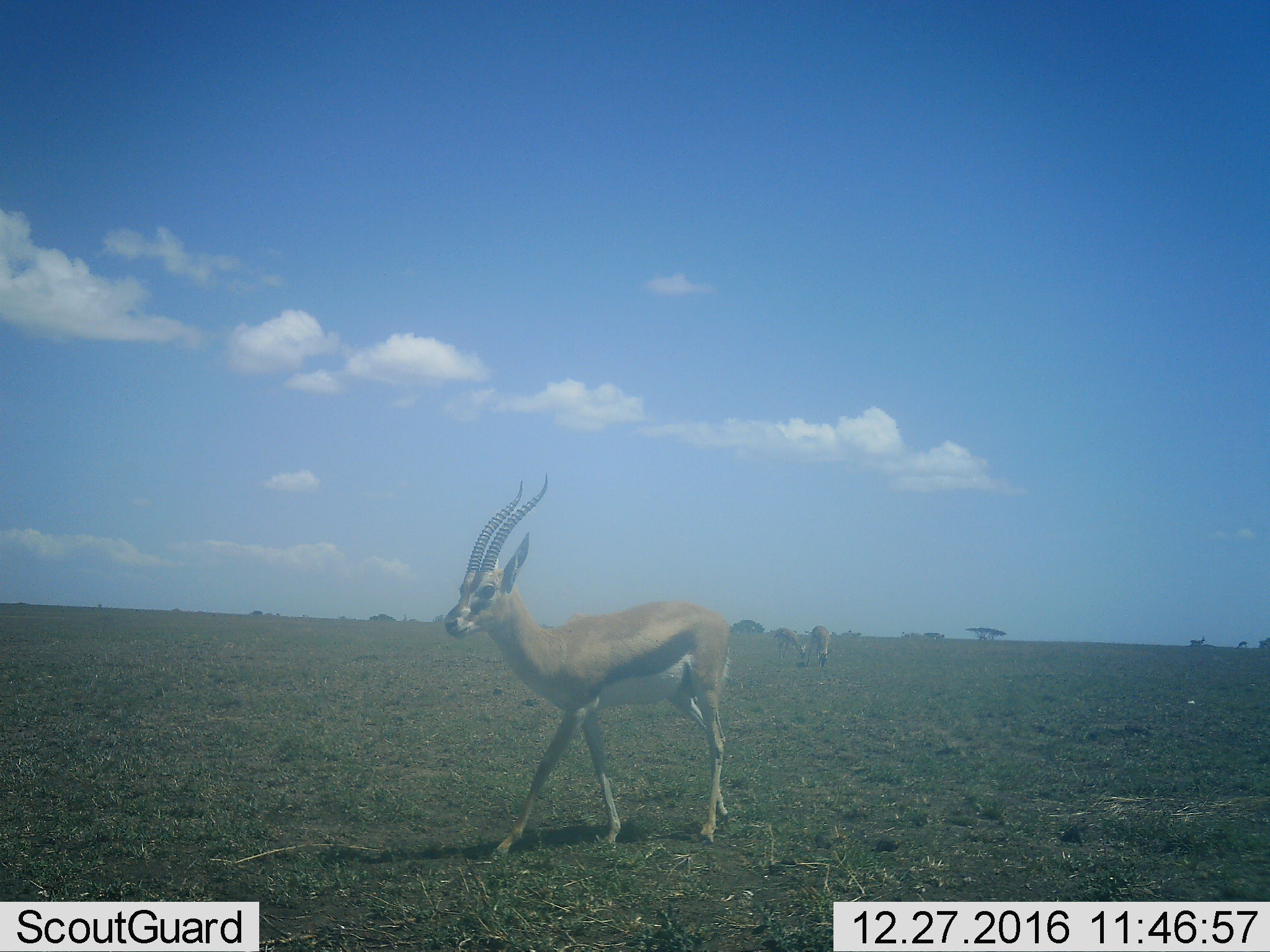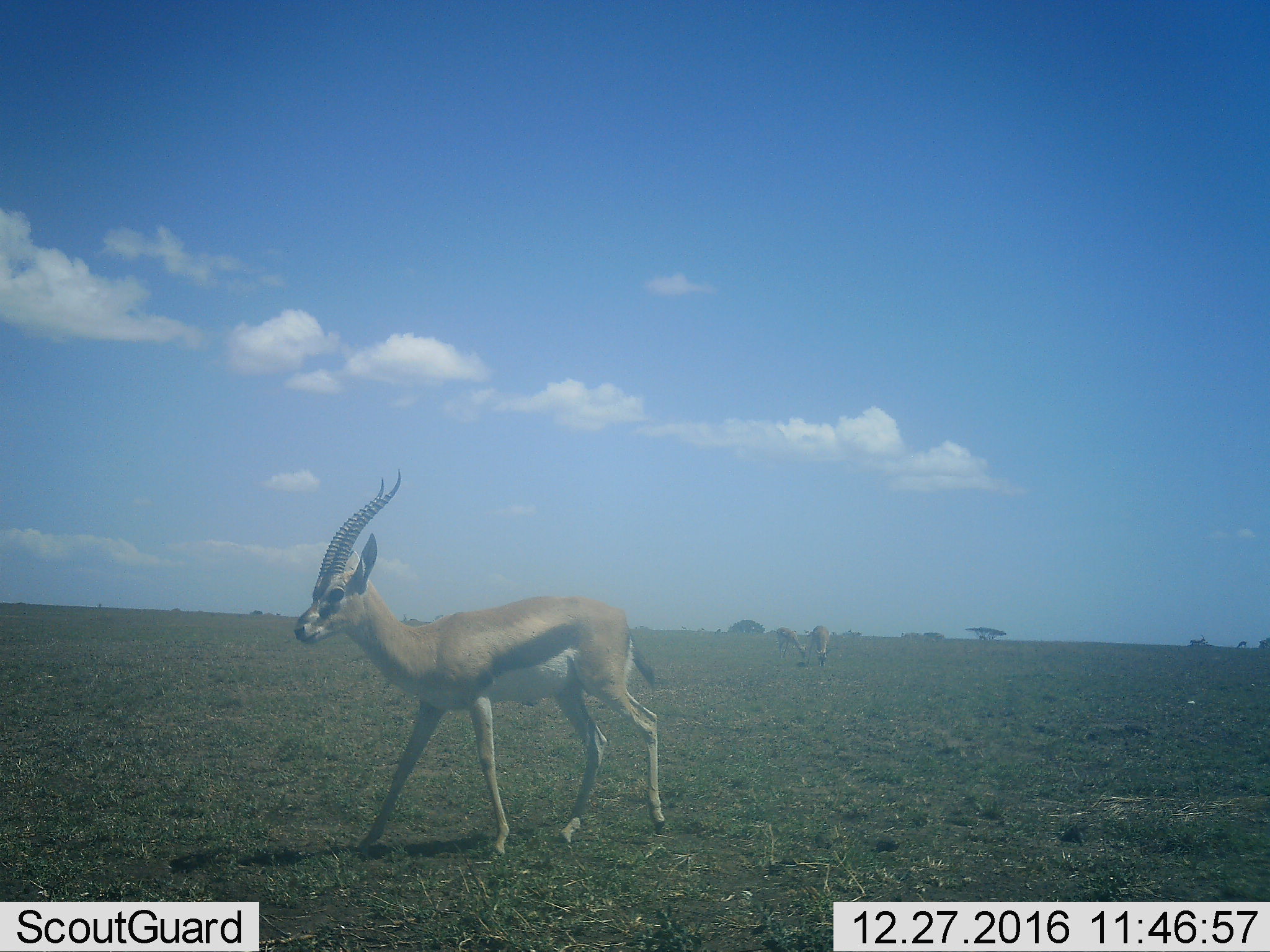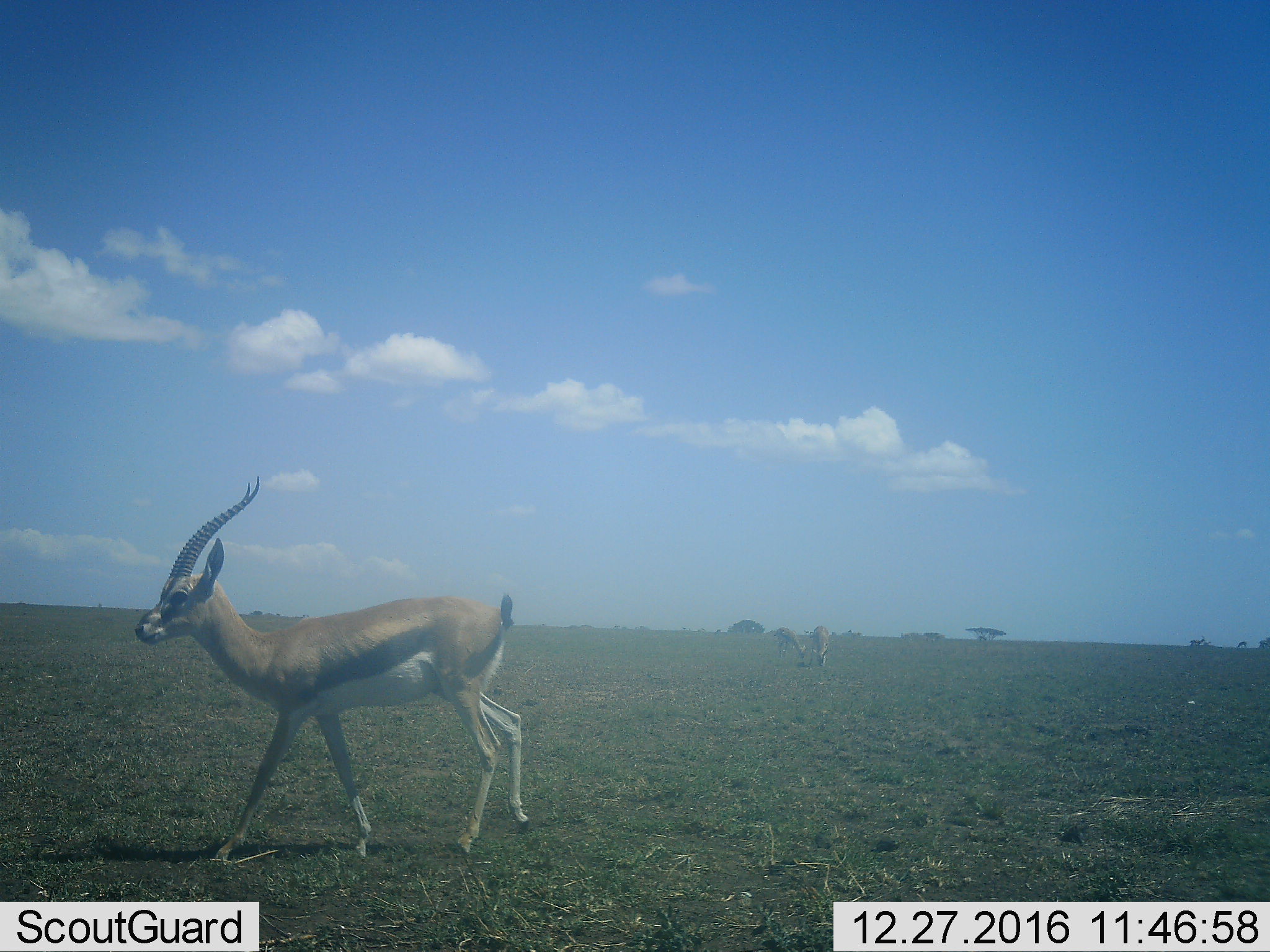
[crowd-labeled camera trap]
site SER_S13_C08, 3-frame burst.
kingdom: Animalia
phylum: Chordata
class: Mammalia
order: Artiodactyla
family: Bovidae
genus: Eudorcas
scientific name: Eudorcas thomsonii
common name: thomson's gazelle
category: gazellethomsons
Gazellethomsons (thomson's gazelle) (Eudorcas thomsonii), count 3. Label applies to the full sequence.